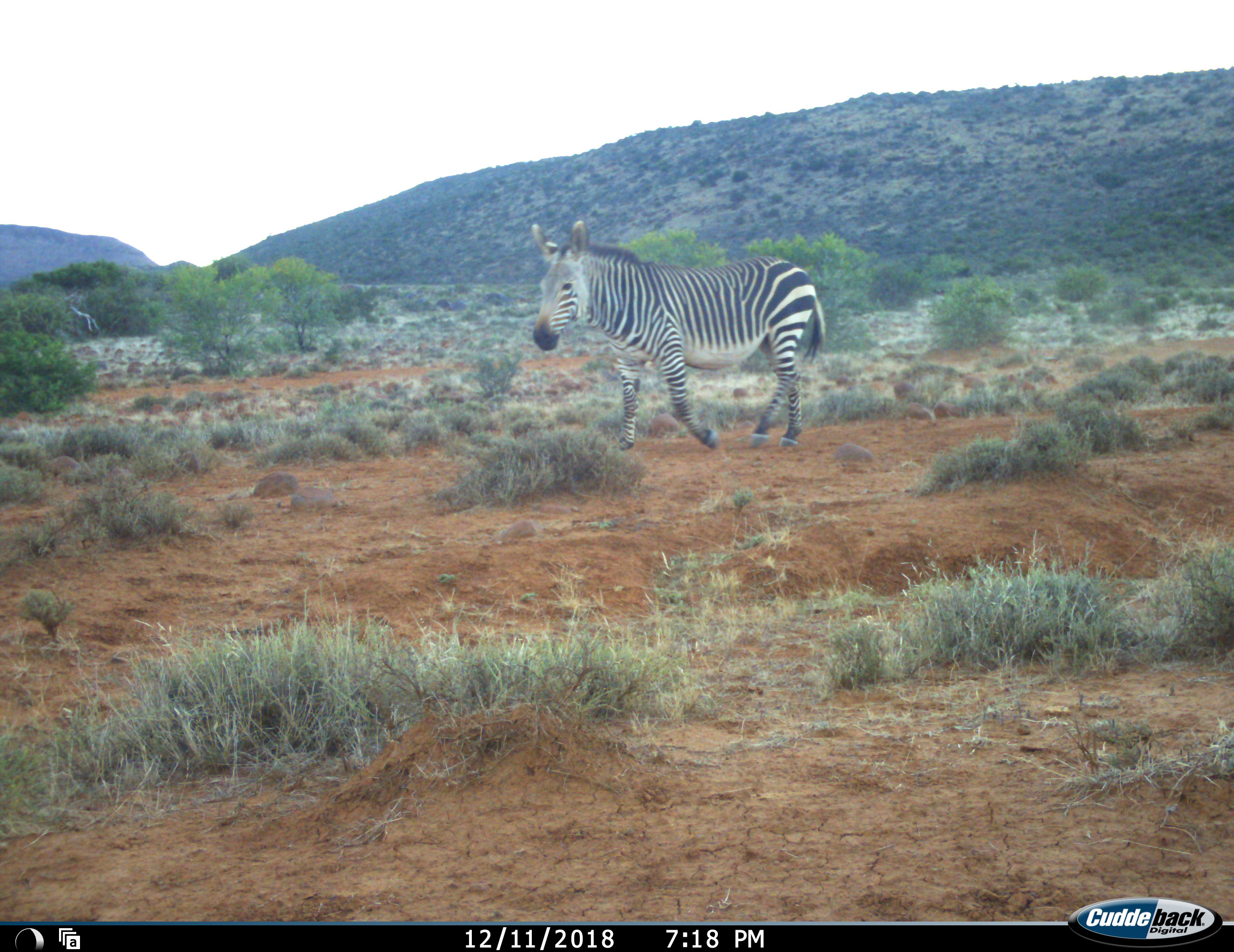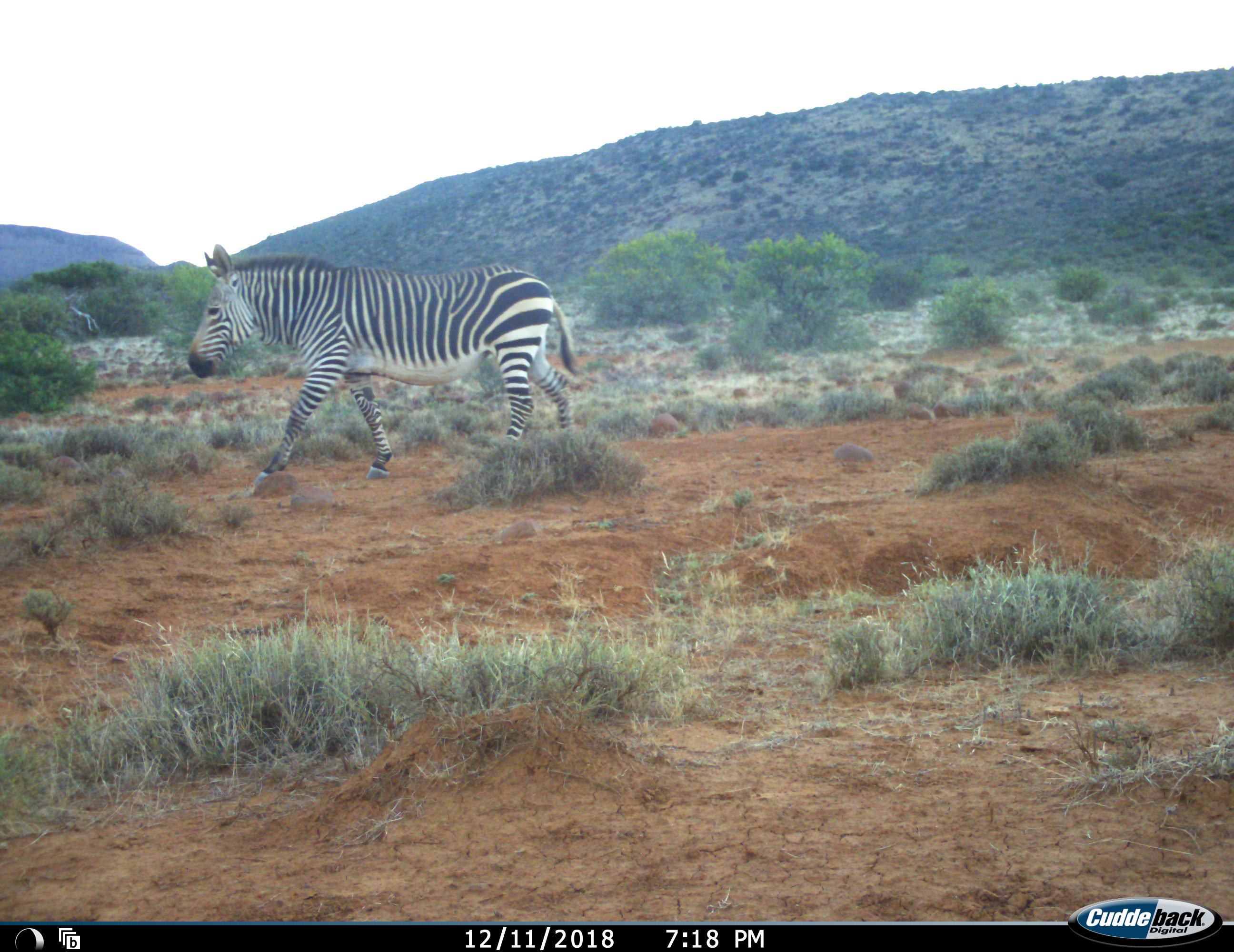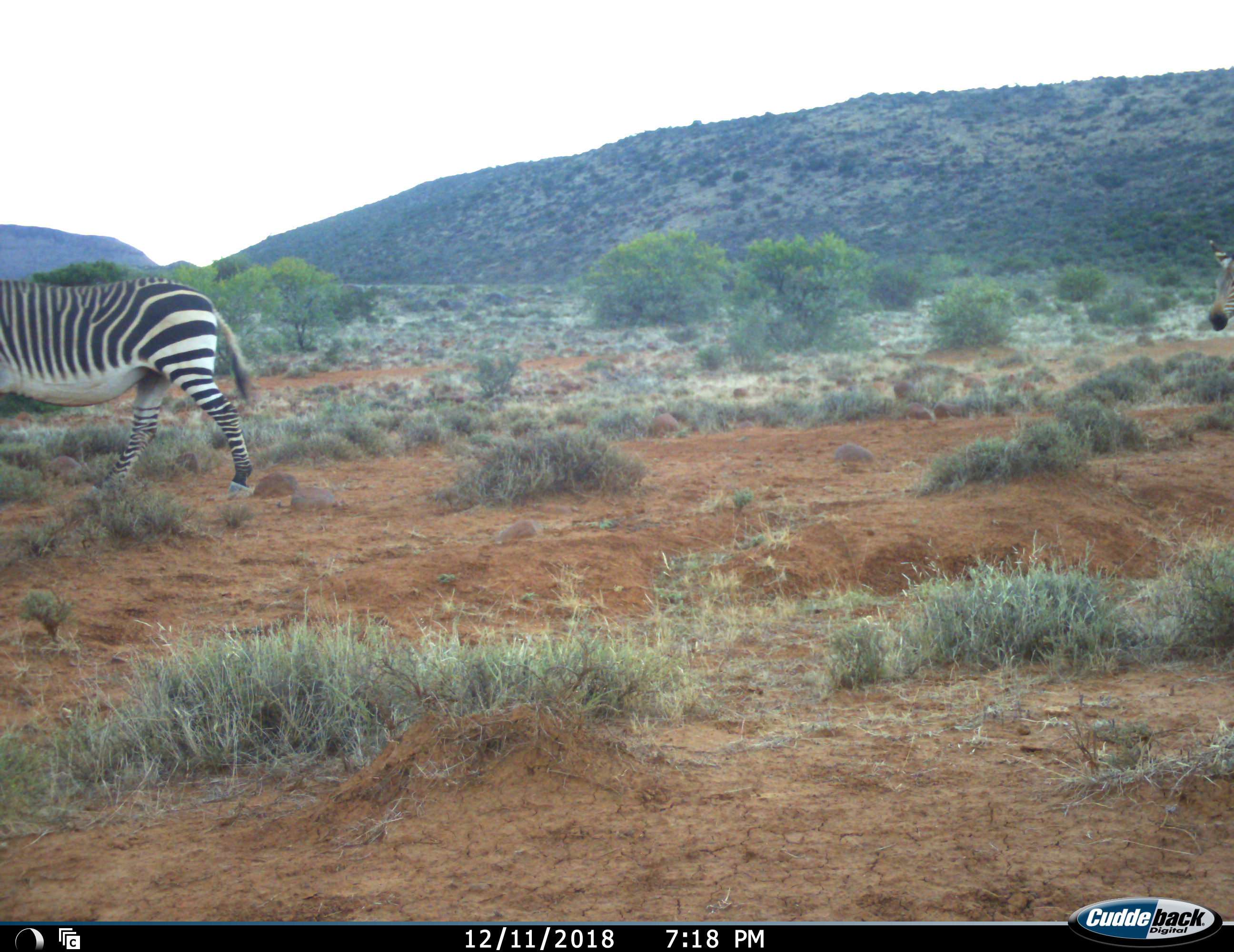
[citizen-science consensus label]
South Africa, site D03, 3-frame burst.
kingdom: Animalia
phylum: Chordata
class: Mammalia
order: Perissodactyla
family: Equidae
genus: Equus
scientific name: Equus zebra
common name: mountain zebra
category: zebramountain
Zebramountain (mountain zebra) (Equus zebra), count 2. Behavior (volunteer vote fractions): standing 0%, resting 0%, moving 100%, interacting 0%. Young present (vote fraction): 0%. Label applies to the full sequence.